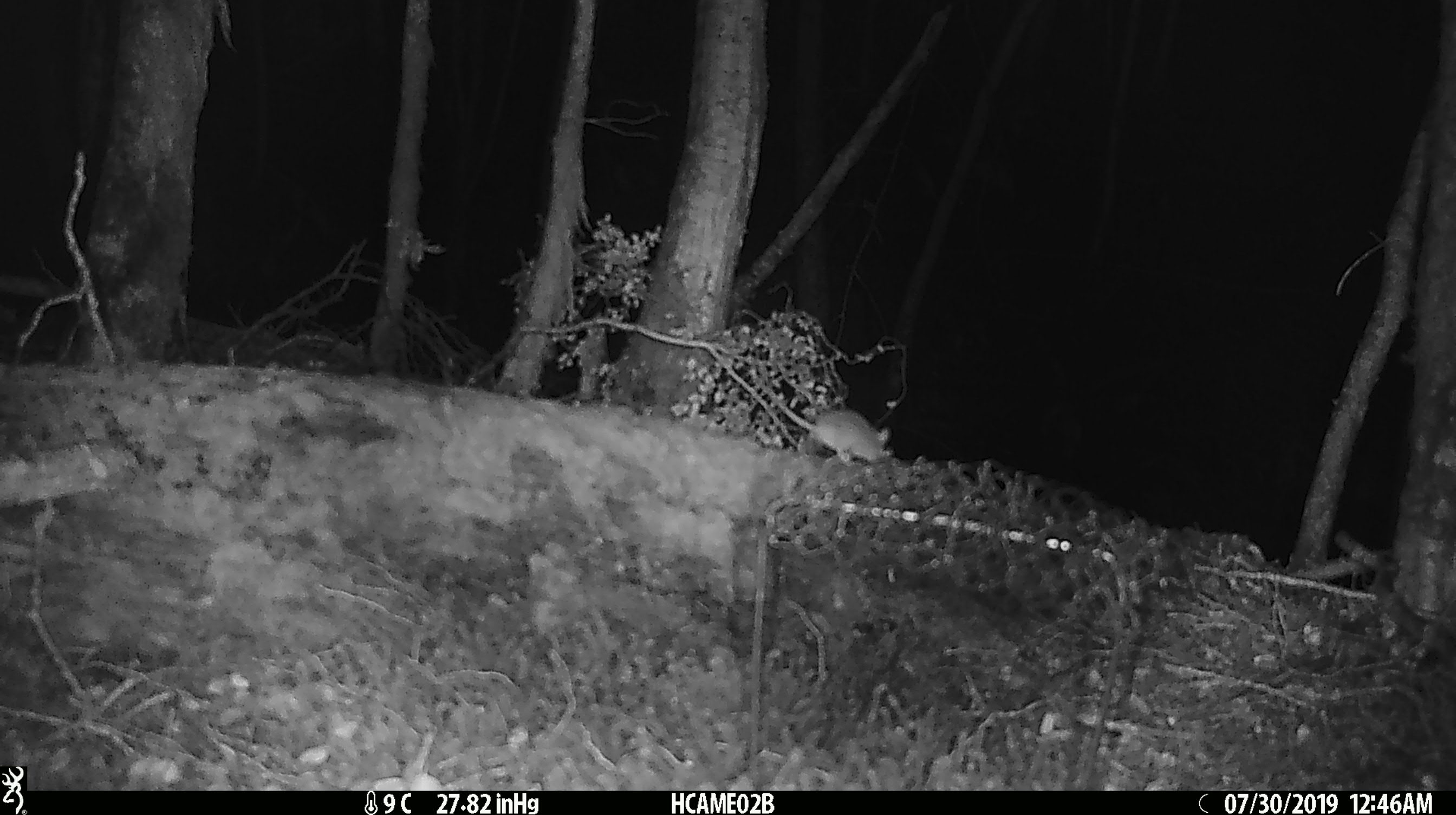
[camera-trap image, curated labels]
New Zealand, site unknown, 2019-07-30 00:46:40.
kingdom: Animalia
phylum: Chordata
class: Mammalia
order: Rodentia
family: Muridae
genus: Mus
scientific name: Mus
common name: mouse